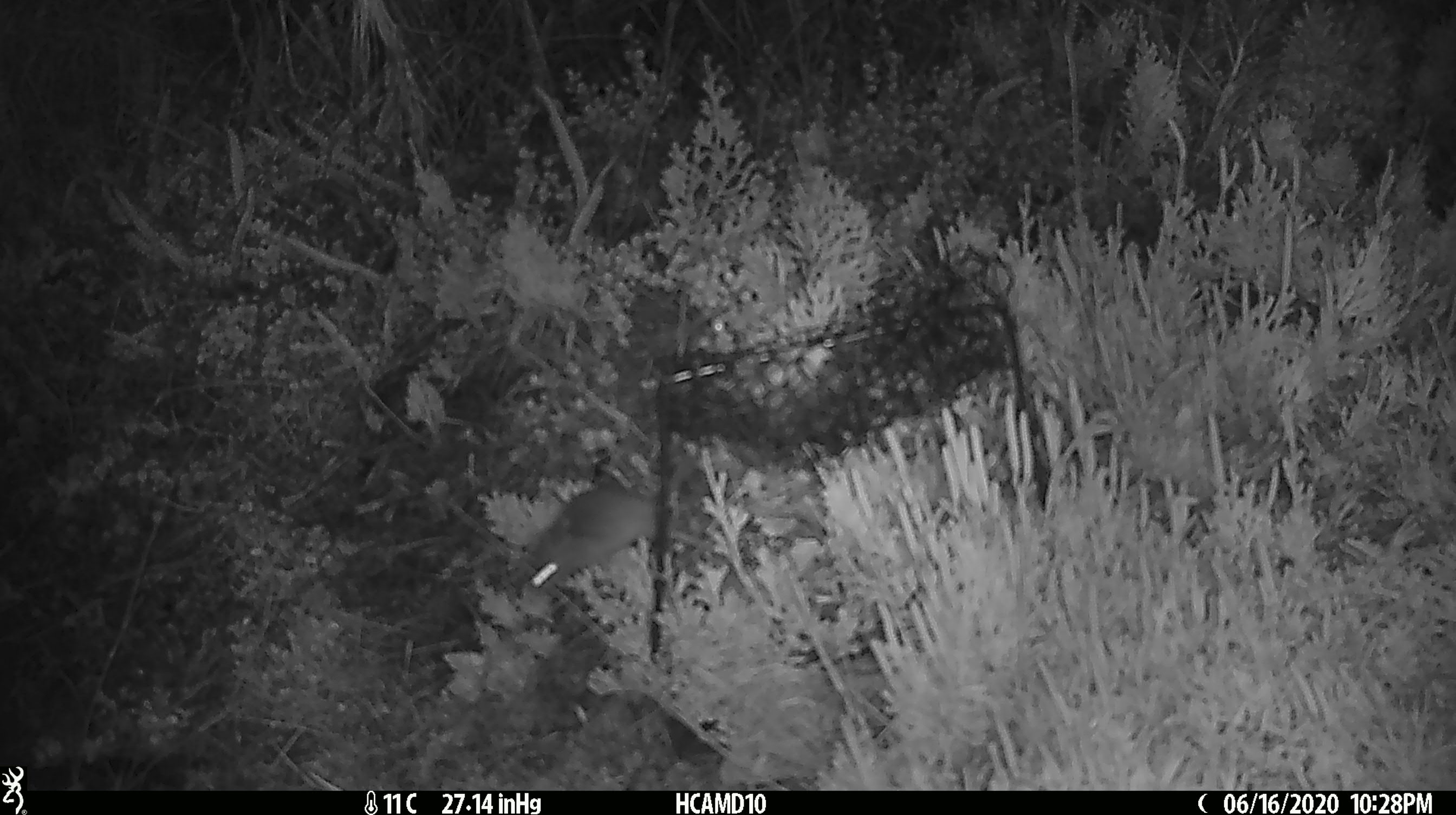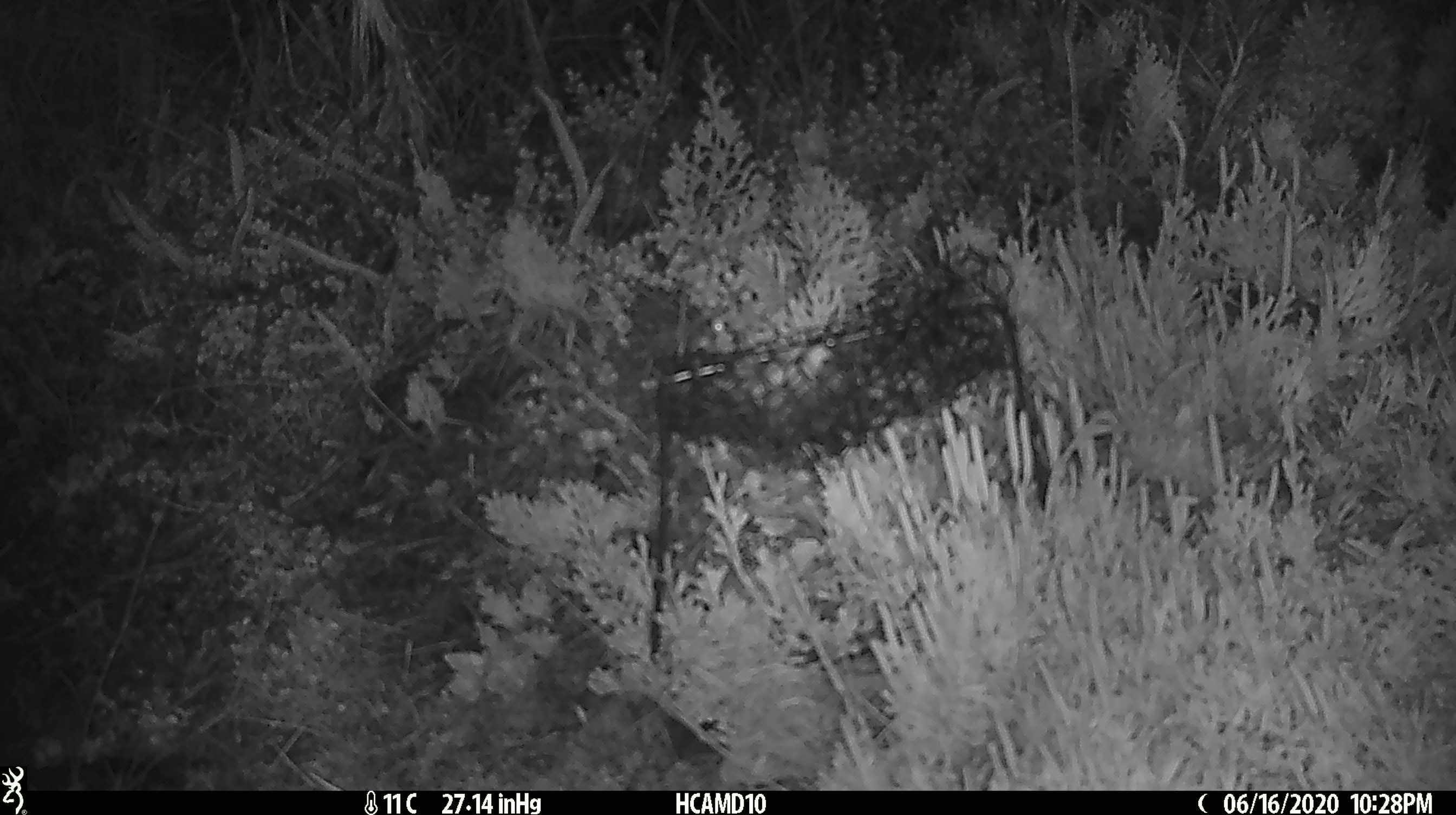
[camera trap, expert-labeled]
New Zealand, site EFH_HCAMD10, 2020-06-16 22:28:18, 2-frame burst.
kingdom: Animalia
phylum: Chordata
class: Mammalia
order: Rodentia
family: Muridae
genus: Mus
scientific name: Mus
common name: mouse